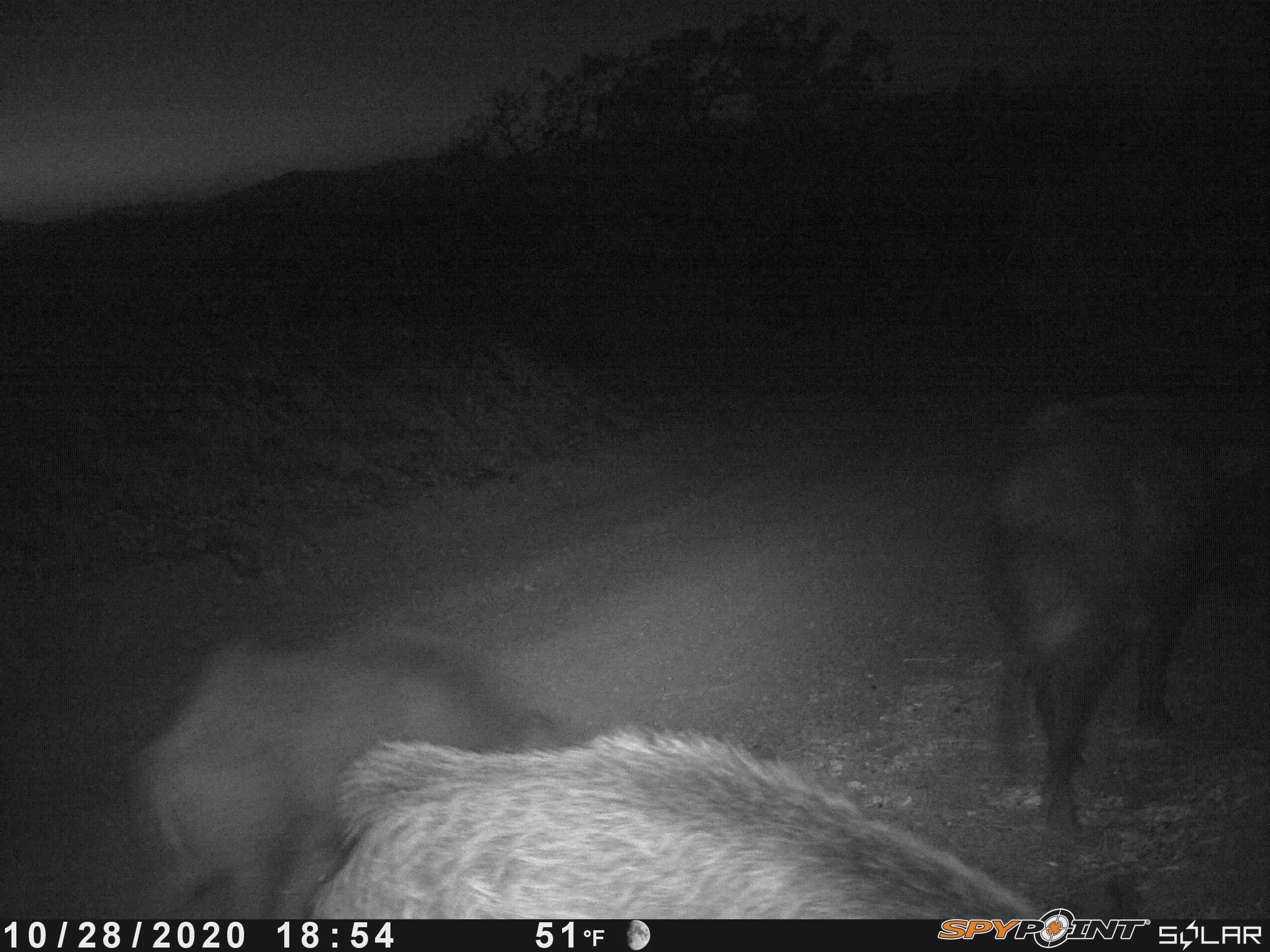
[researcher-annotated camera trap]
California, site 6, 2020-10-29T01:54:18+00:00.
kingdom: Animalia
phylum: Chordata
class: Mammalia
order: Artiodactyla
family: Suidae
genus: Sus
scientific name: Sus scrofa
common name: wild boar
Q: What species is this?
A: Wild boar (Sus scrofa).